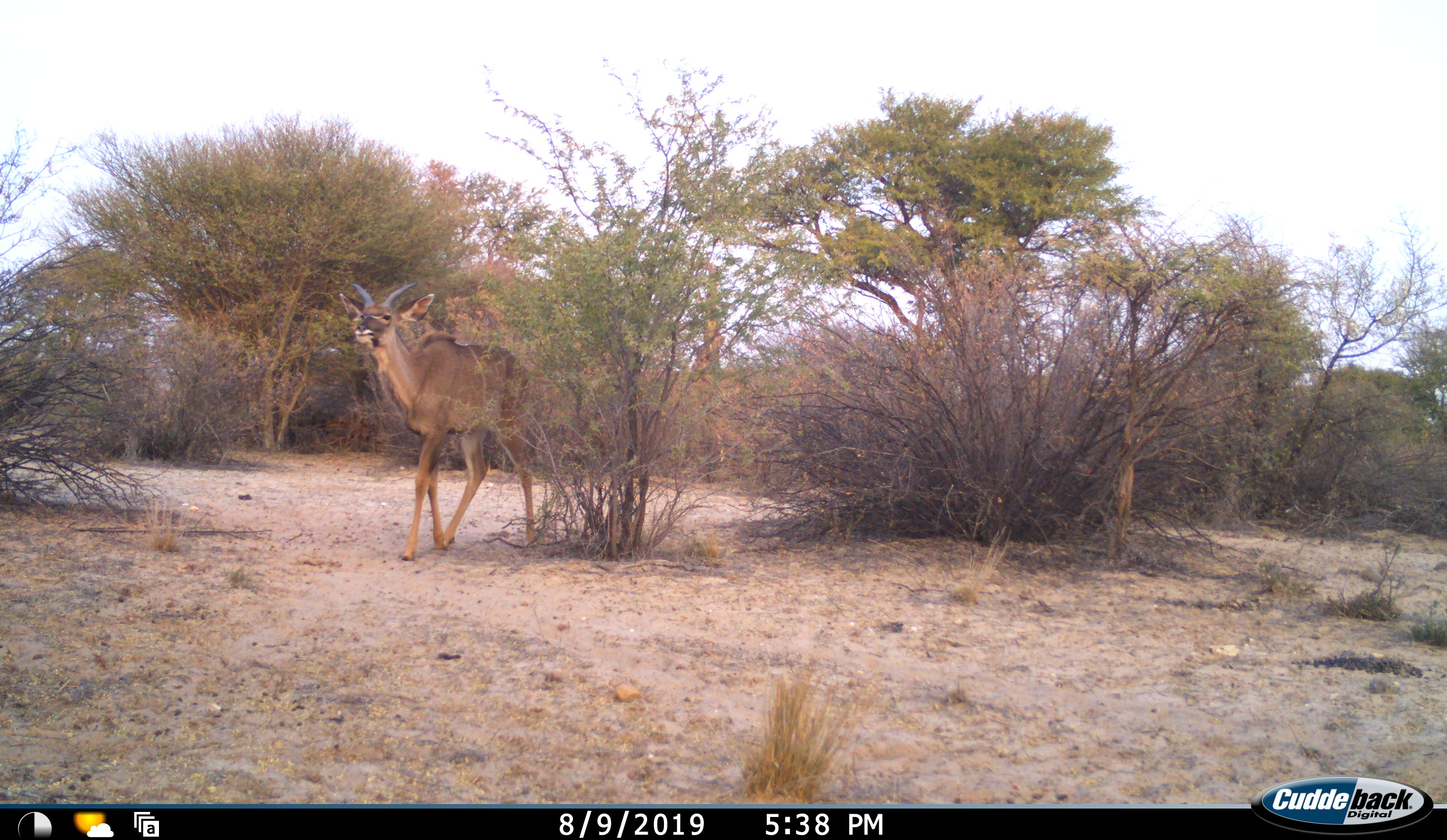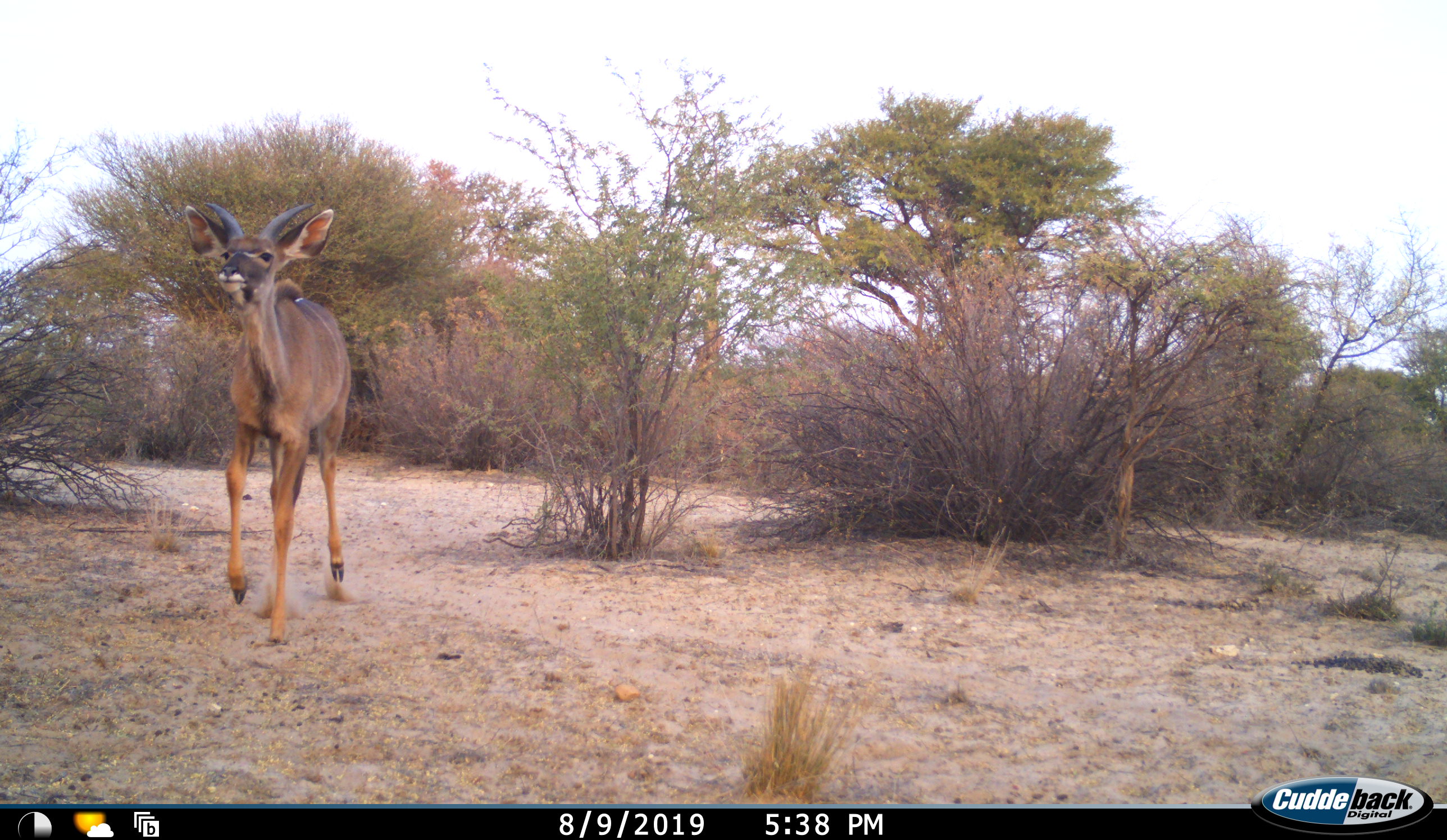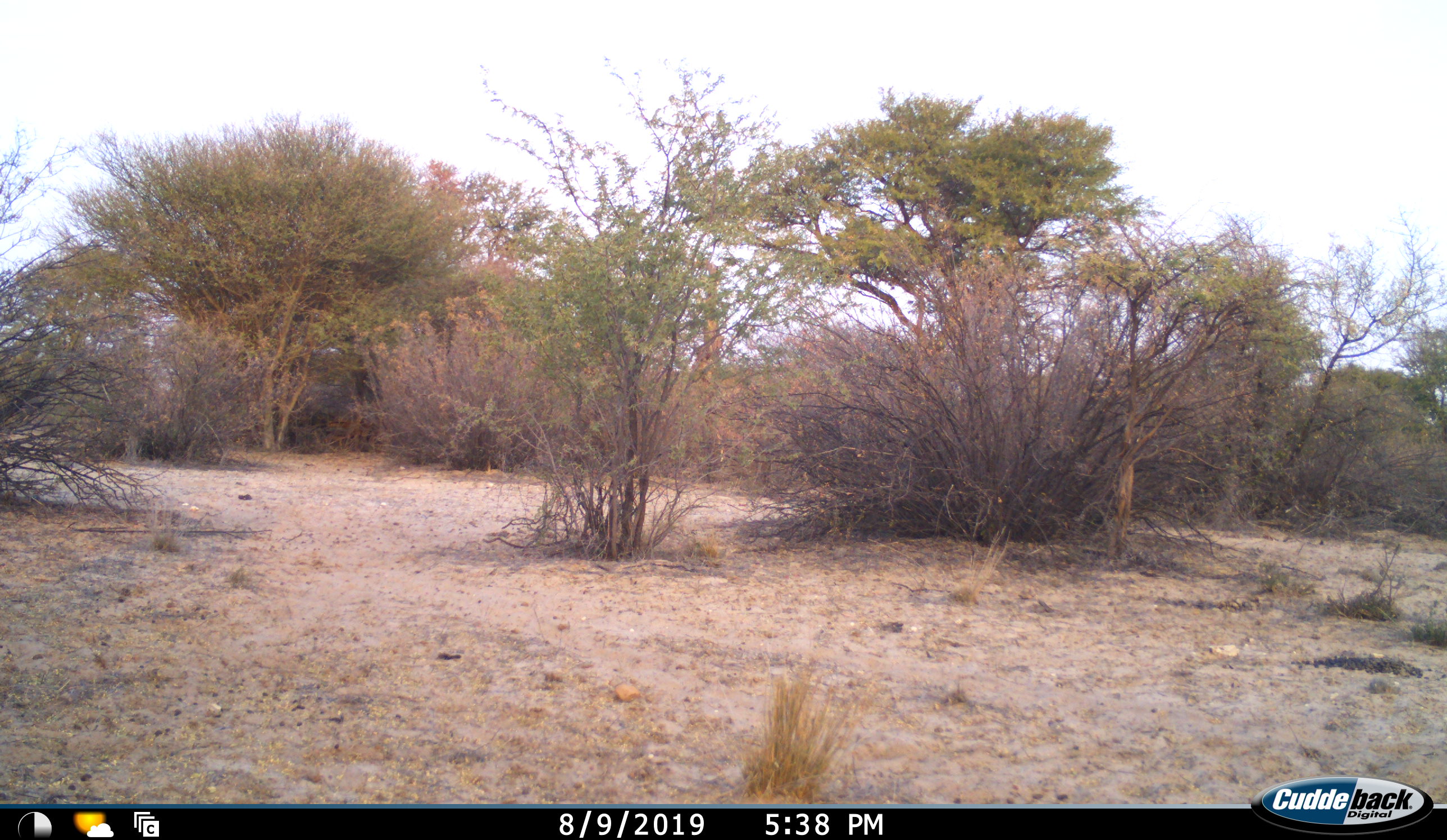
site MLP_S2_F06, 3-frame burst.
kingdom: Animalia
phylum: Chordata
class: Mammalia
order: Artiodactyla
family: Bovidae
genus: Tragelaphus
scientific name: Tragelaphus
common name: kudu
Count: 1.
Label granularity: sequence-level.